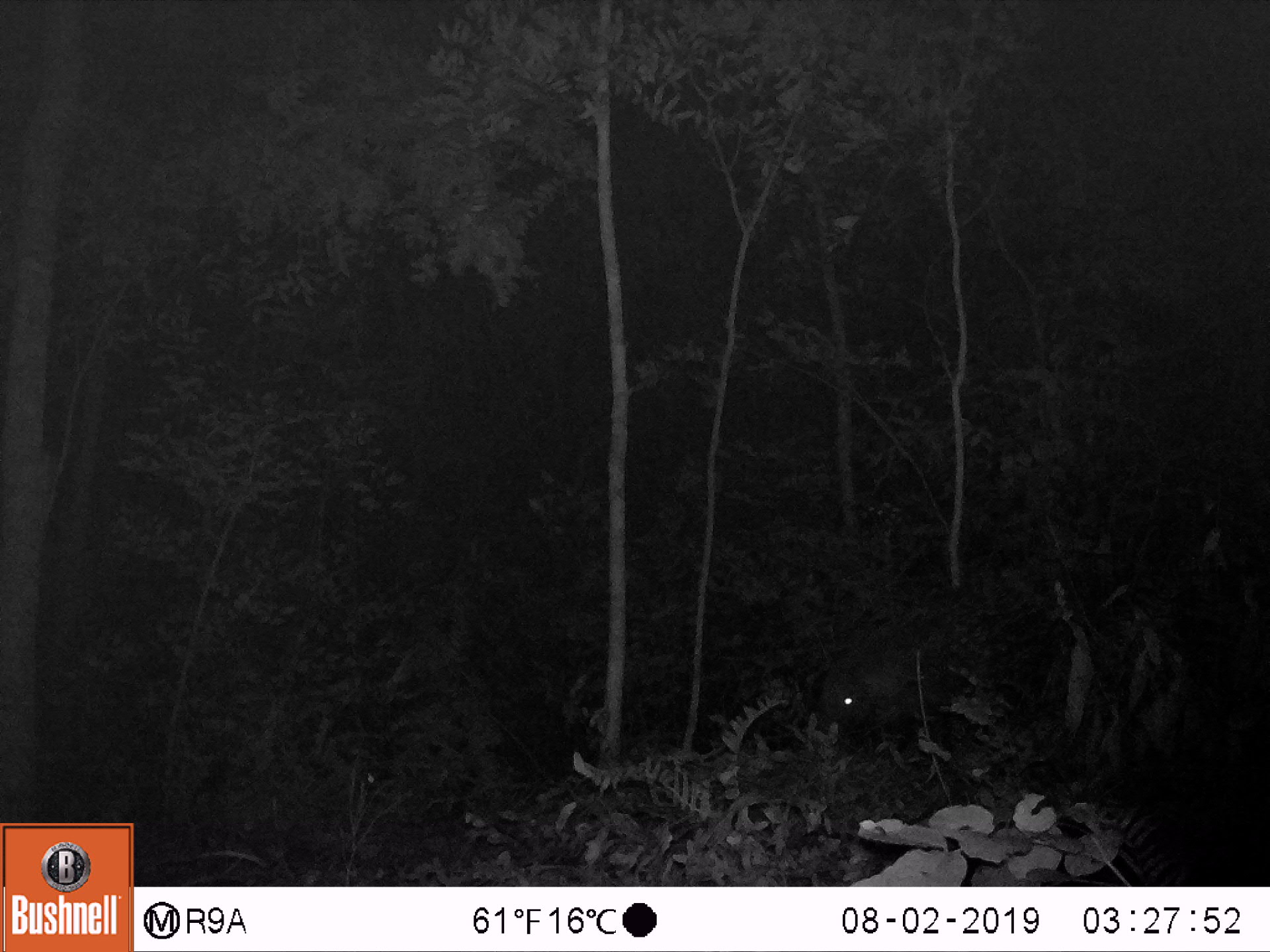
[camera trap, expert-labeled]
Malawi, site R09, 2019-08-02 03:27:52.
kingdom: Animalia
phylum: Chordata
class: Mammalia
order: Rodentia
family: Hystricidae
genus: Hystrix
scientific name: Hystrix africaeaustralis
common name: cape porcupine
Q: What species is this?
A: Cape porcupine (Hystrix africaeaustralis).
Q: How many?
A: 1.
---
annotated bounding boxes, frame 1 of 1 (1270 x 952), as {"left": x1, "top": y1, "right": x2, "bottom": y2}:
cape porcupine: {"left": 826, "top": 542, "right": 1003, "bottom": 731}